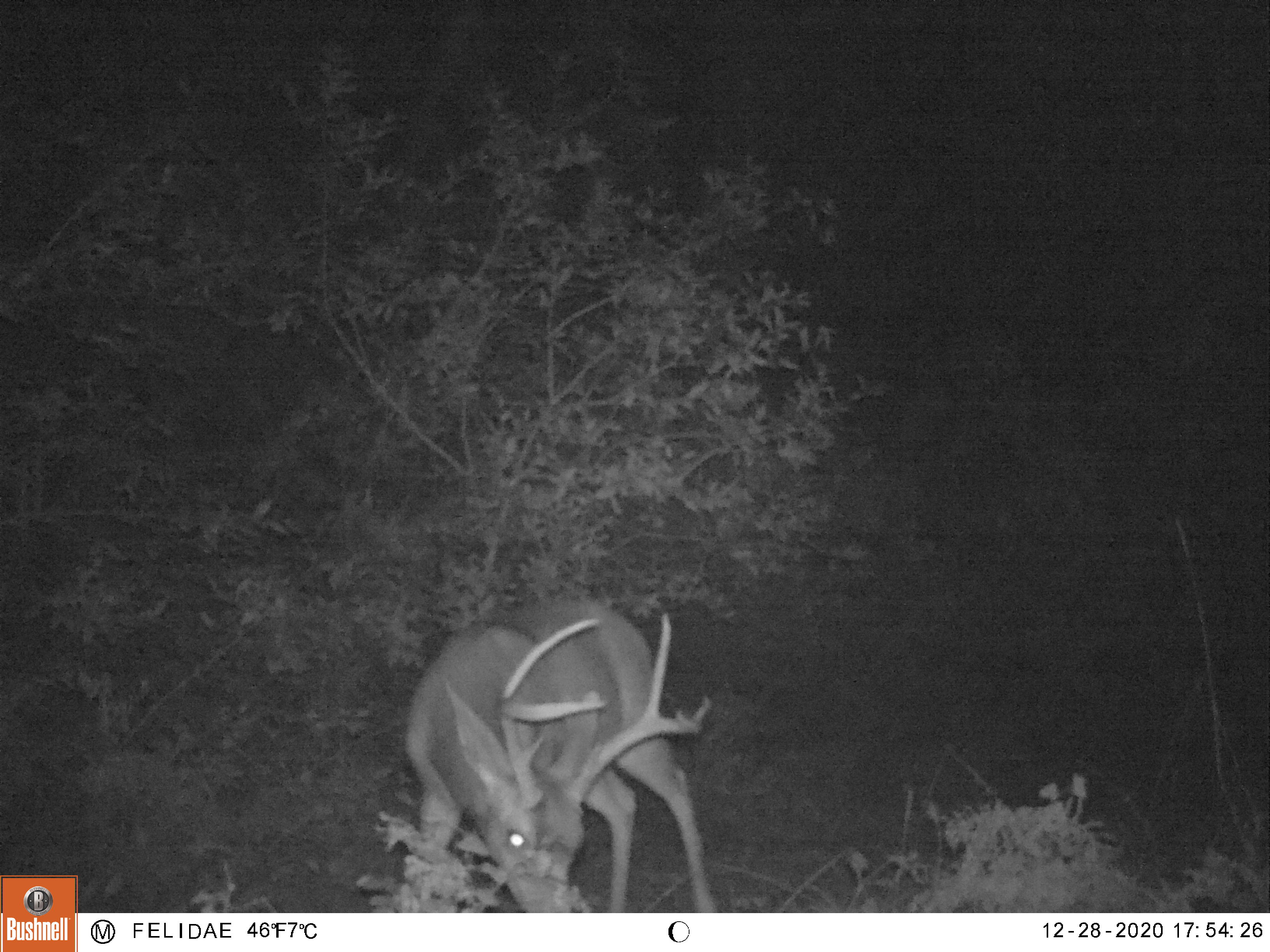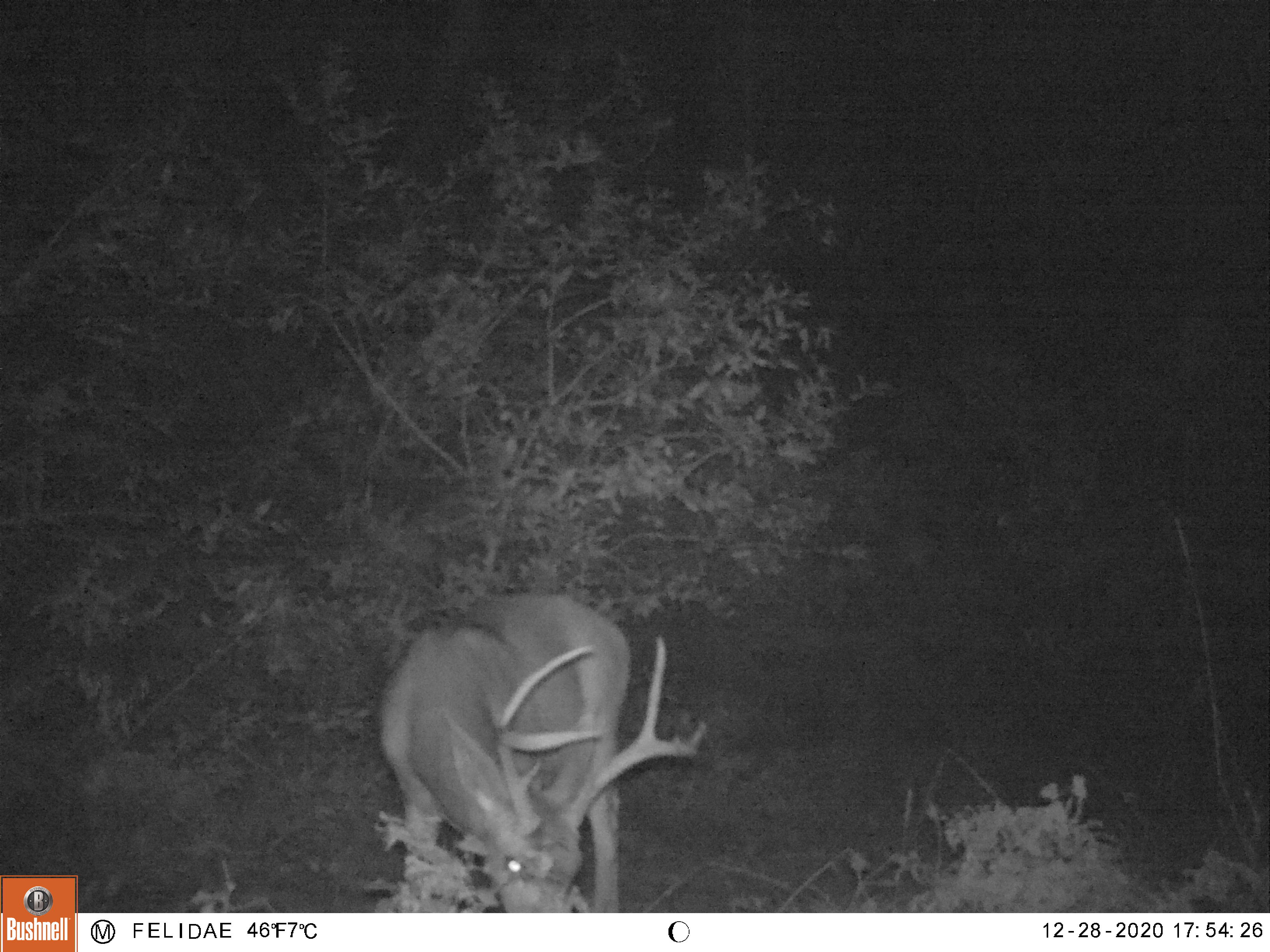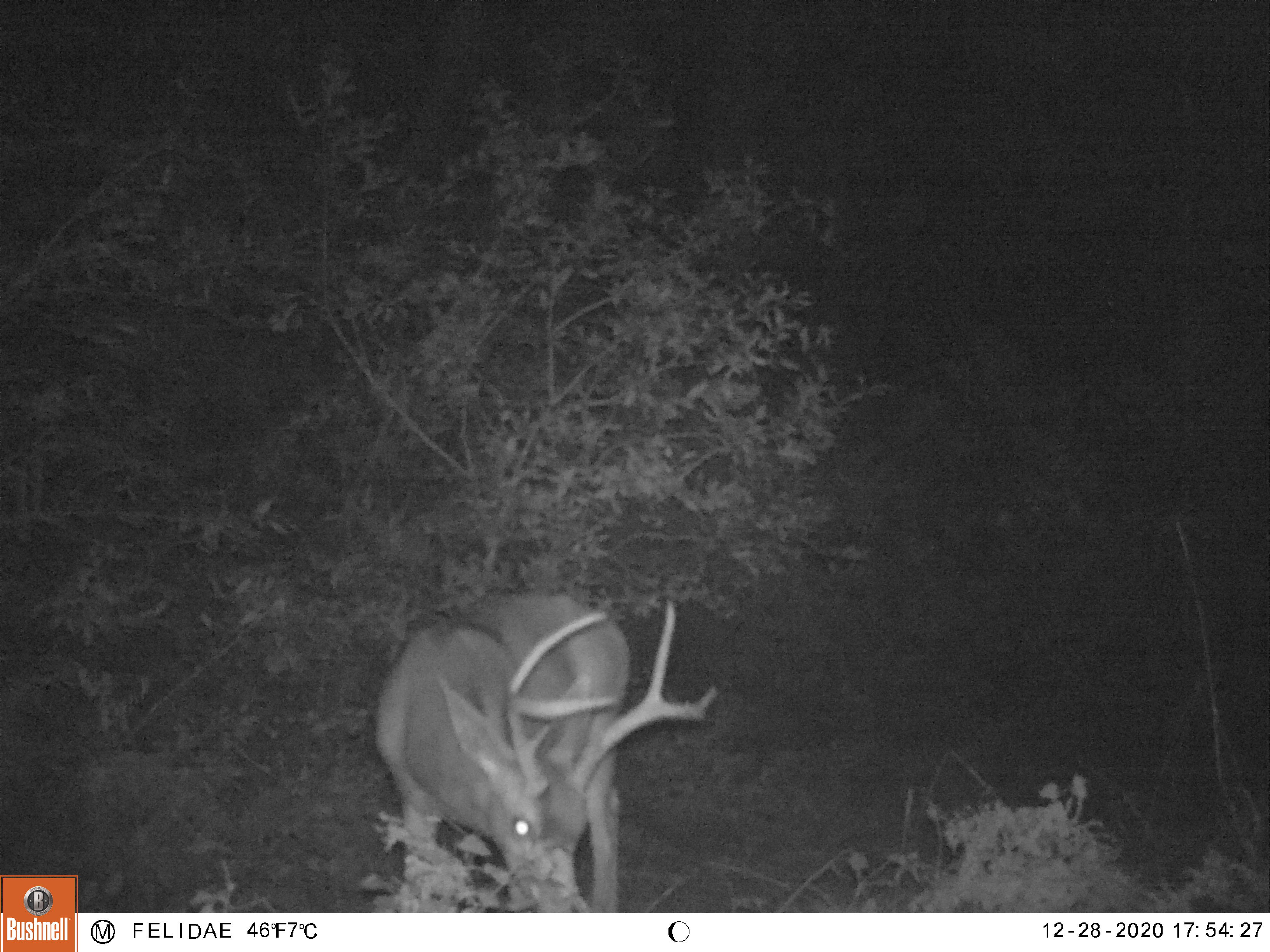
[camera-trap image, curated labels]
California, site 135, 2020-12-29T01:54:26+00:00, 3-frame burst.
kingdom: Animalia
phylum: Chordata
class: Mammalia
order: Artiodactyla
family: Cervidae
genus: Odocoileus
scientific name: Odocoileus hemionus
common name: mule deer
Mule deer (Odocoileus hemionus).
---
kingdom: Animalia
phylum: Chordata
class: Mammalia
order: Artiodactyla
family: Cervidae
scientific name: Cervidae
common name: elk or deer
Elk or deer (Cervidae).